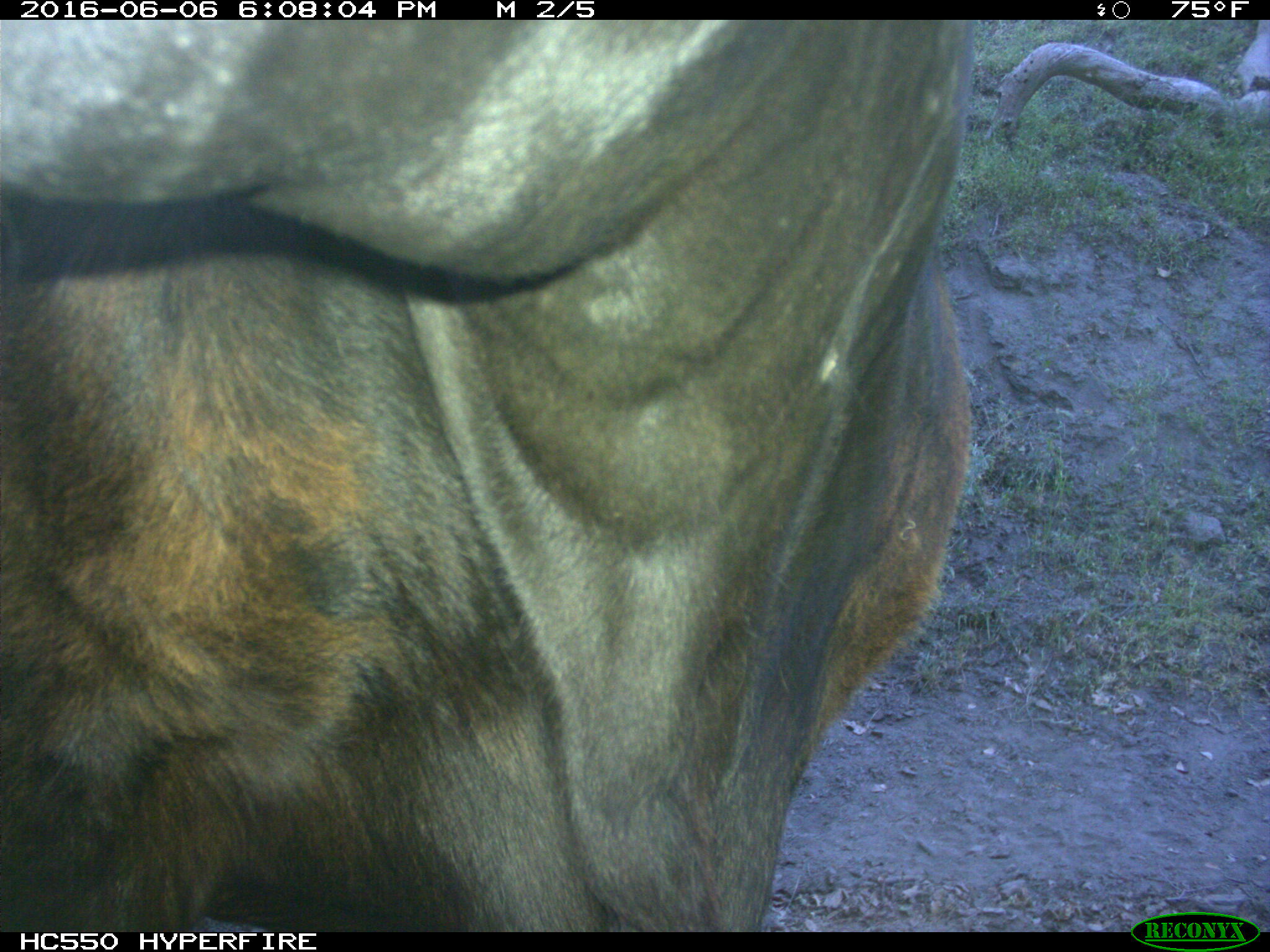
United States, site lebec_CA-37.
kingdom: Animalia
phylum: Chordata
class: Mammalia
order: Artiodactyla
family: Bovidae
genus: Bos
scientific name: Bos taurus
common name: domestic cow